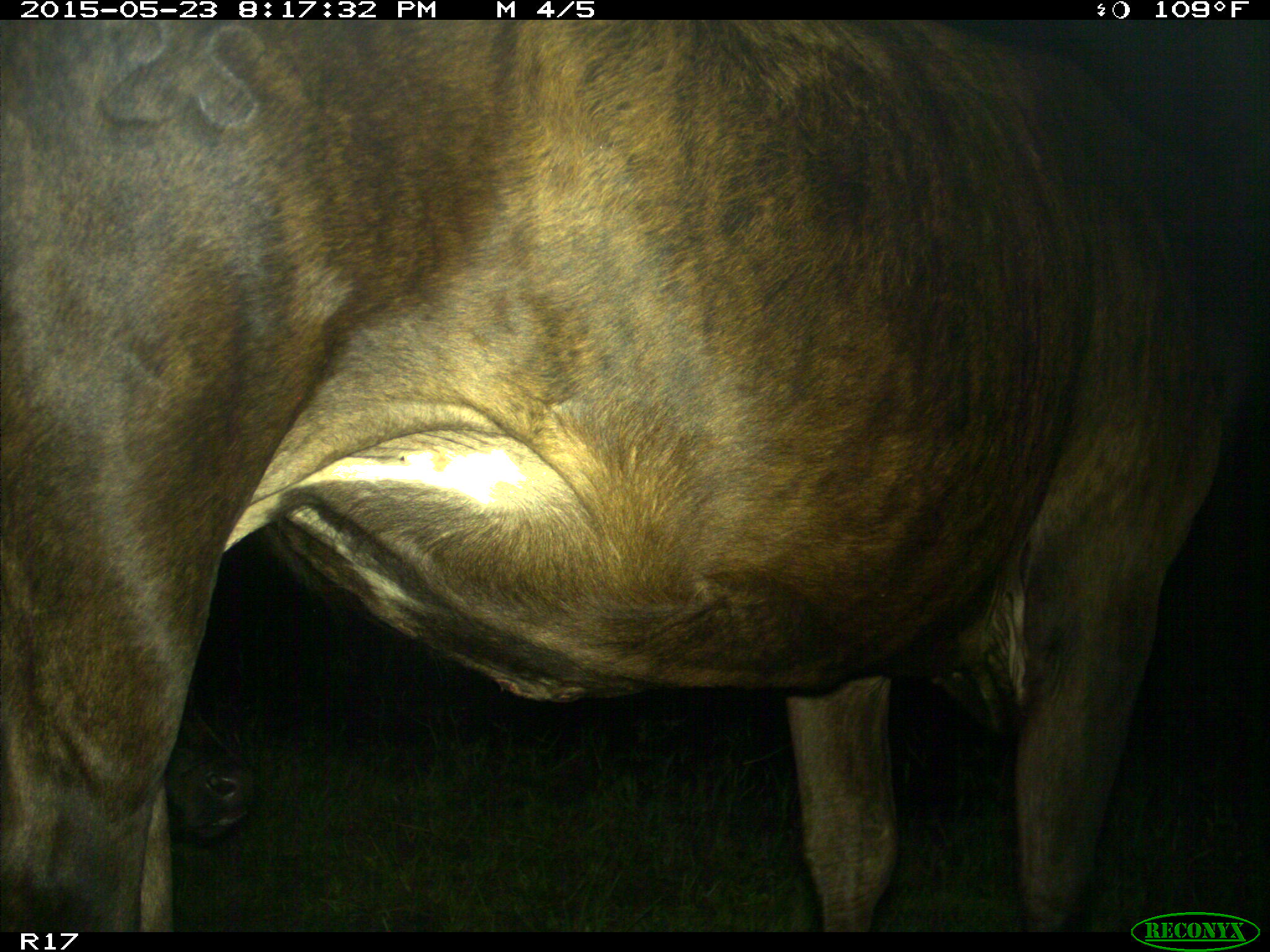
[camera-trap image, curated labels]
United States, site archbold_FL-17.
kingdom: Animalia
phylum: Chordata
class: Mammalia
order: Artiodactyla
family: Bovidae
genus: Bos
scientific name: Bos taurus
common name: domestic cow